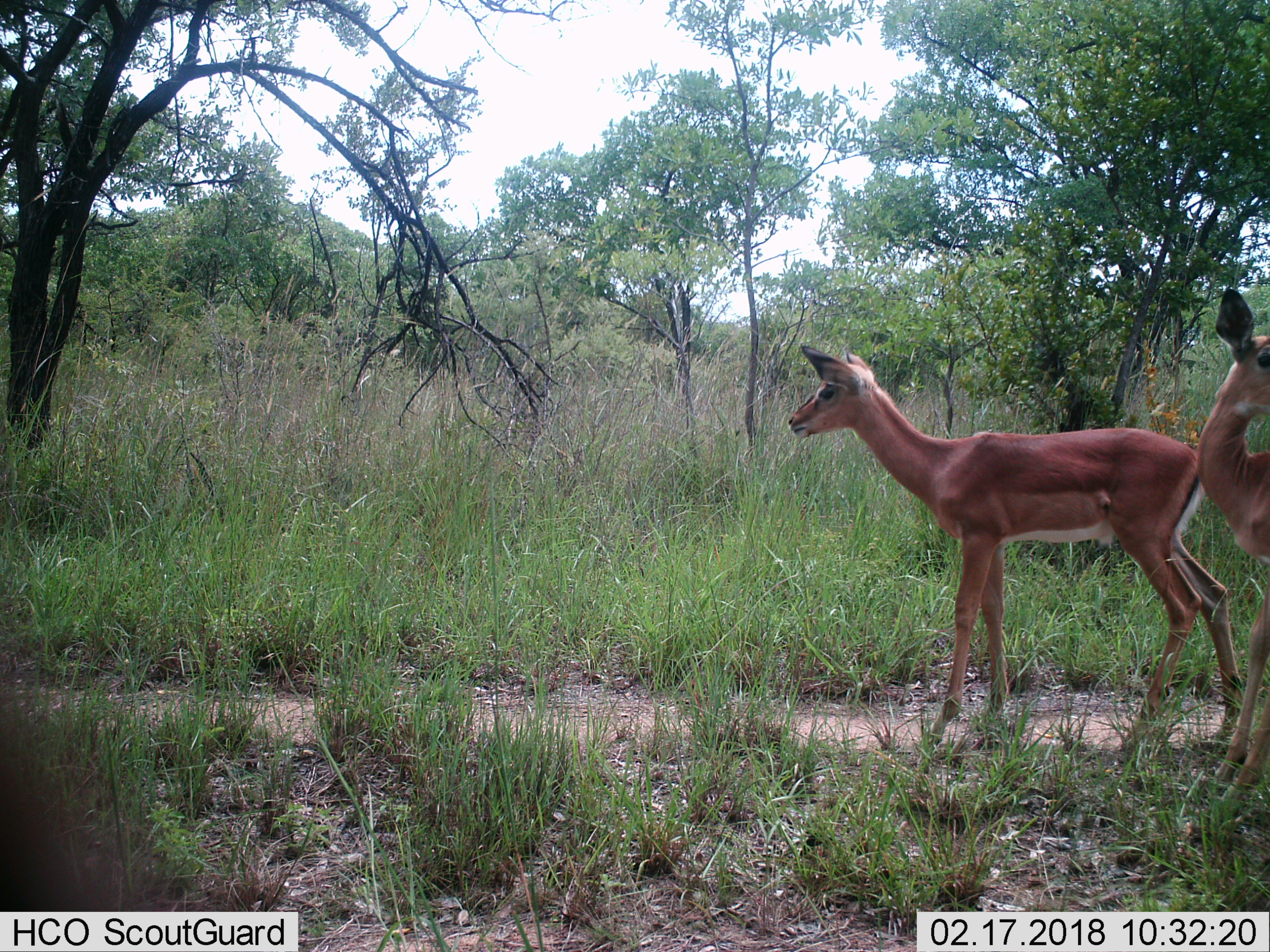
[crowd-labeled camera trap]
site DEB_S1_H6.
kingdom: Animalia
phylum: Chordata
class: Mammalia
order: Artiodactyla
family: Bovidae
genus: Aepyceros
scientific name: Aepyceros melampus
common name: impala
Impala (Aepyceros melampus), count 2. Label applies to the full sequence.